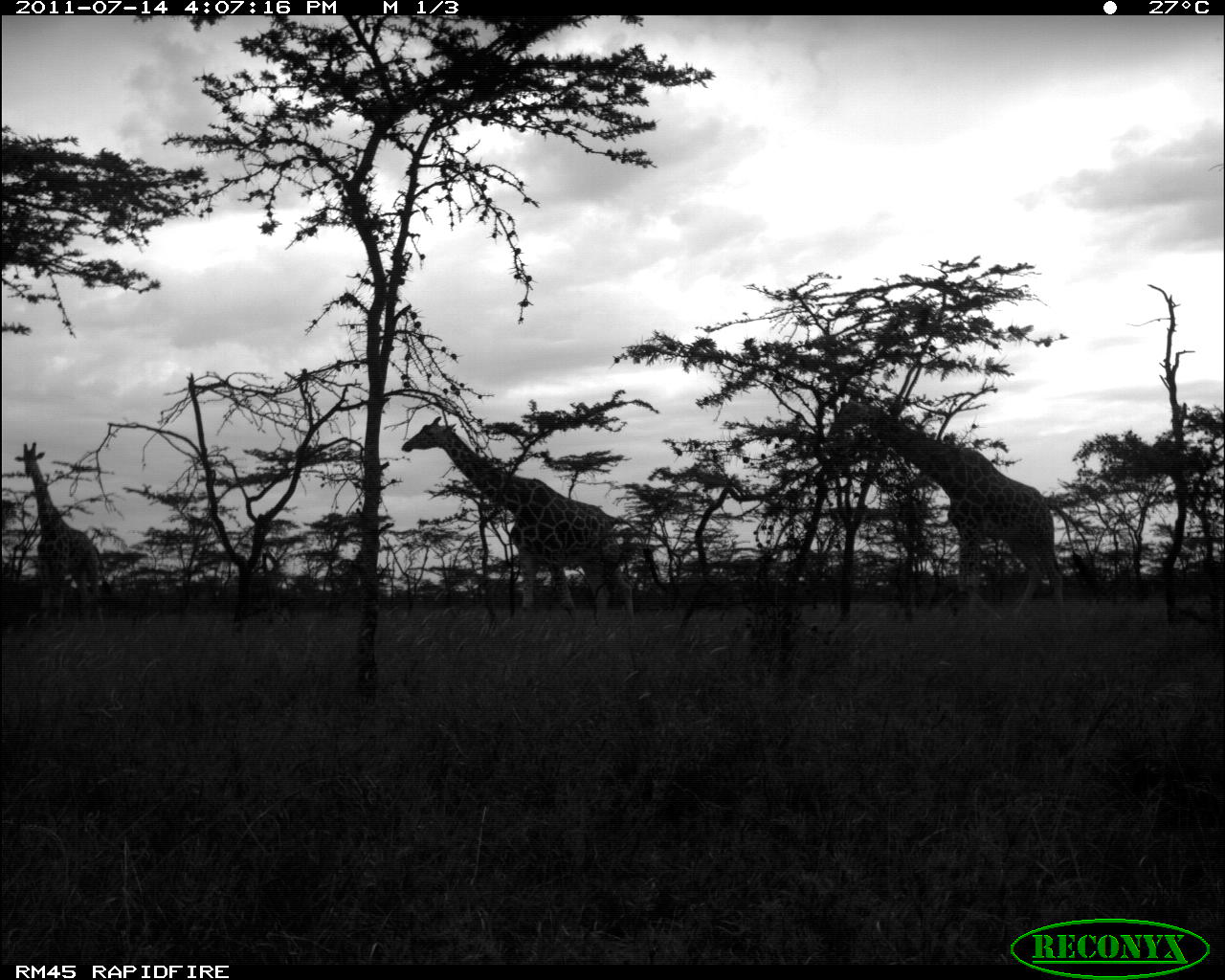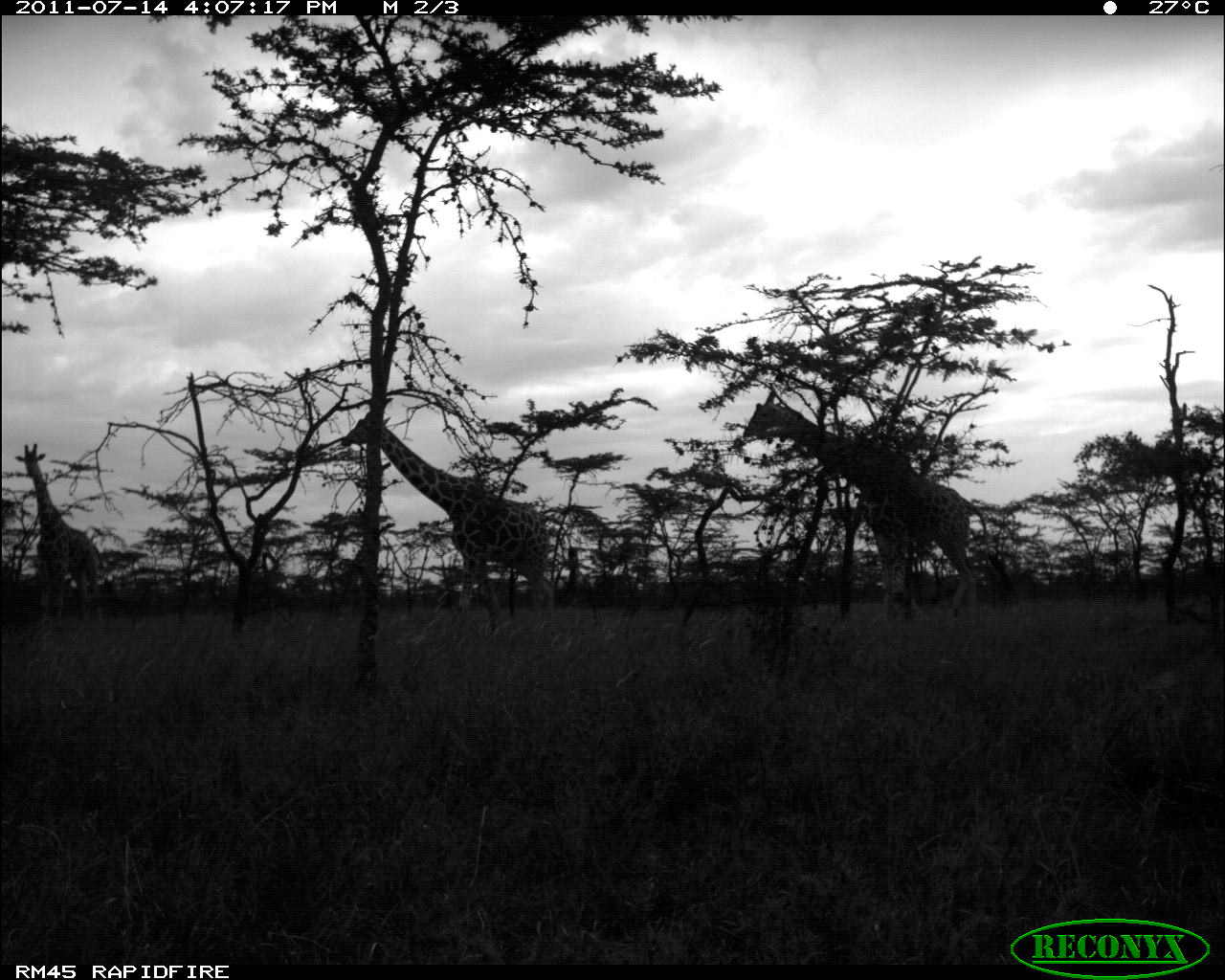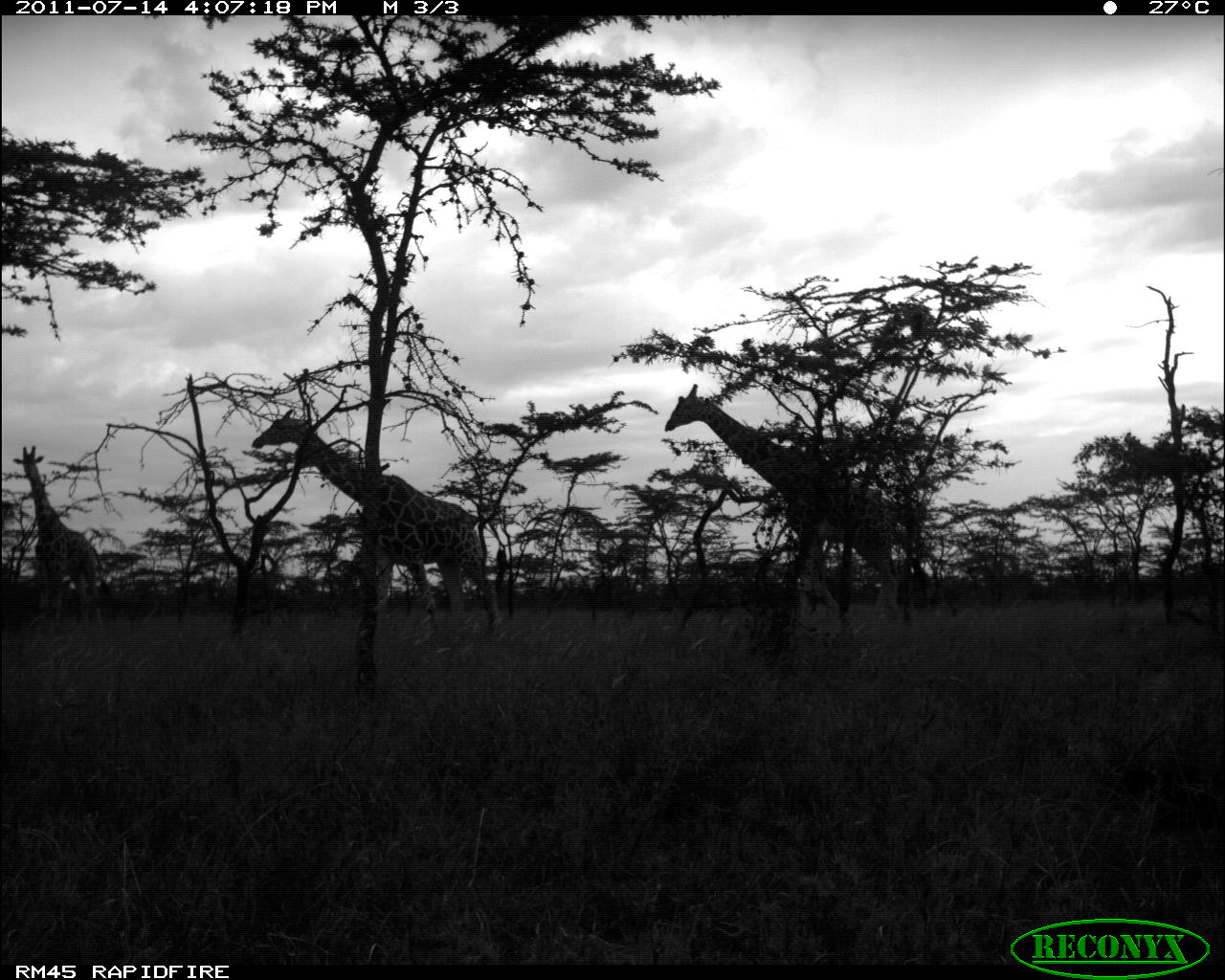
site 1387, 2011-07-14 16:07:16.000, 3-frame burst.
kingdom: Animalia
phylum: Chordata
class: Mammalia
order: Artiodactyla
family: Giraffidae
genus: Giraffa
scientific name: Giraffa camelopardalis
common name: giraffe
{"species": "Giraffa camelopardalis (giraffe)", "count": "3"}